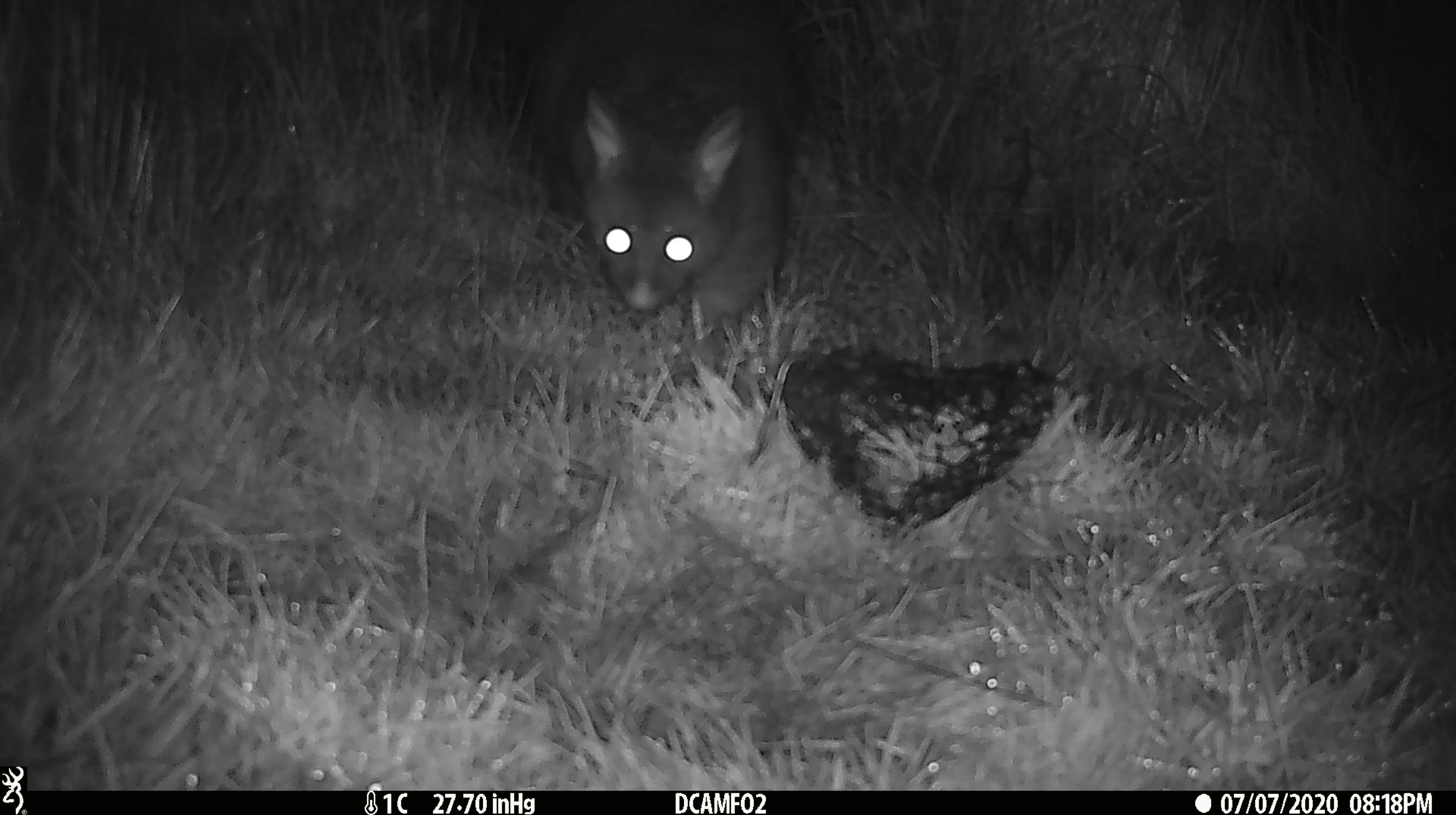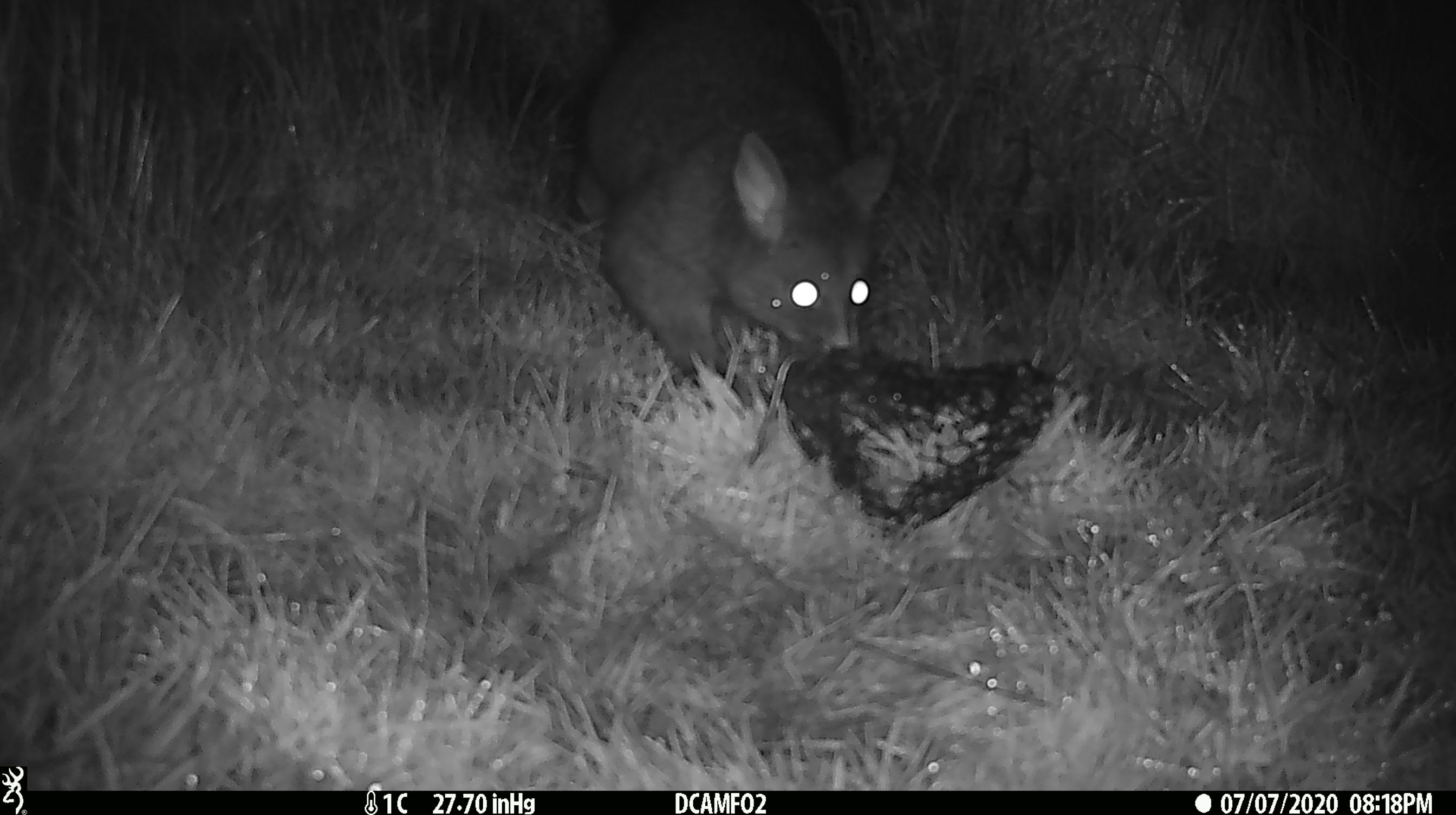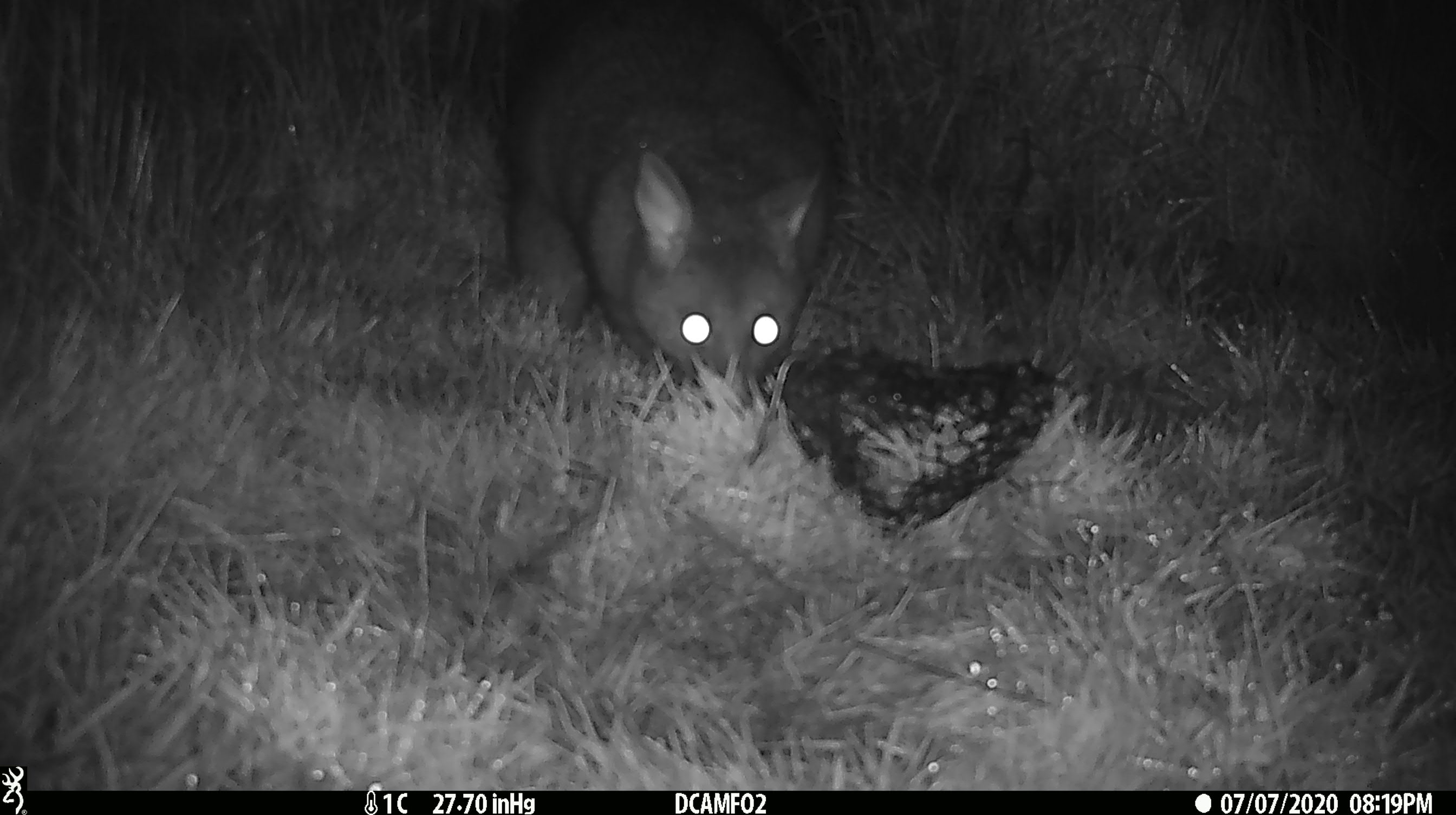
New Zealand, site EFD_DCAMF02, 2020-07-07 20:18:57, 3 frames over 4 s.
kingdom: Animalia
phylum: Chordata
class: Mammalia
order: Diprotodontia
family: Phalangeridae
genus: Trichosurus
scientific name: Trichosurus vulpecula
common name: common brushtail possum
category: possum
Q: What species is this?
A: Possum (common brushtail possum) (Trichosurus vulpecula).